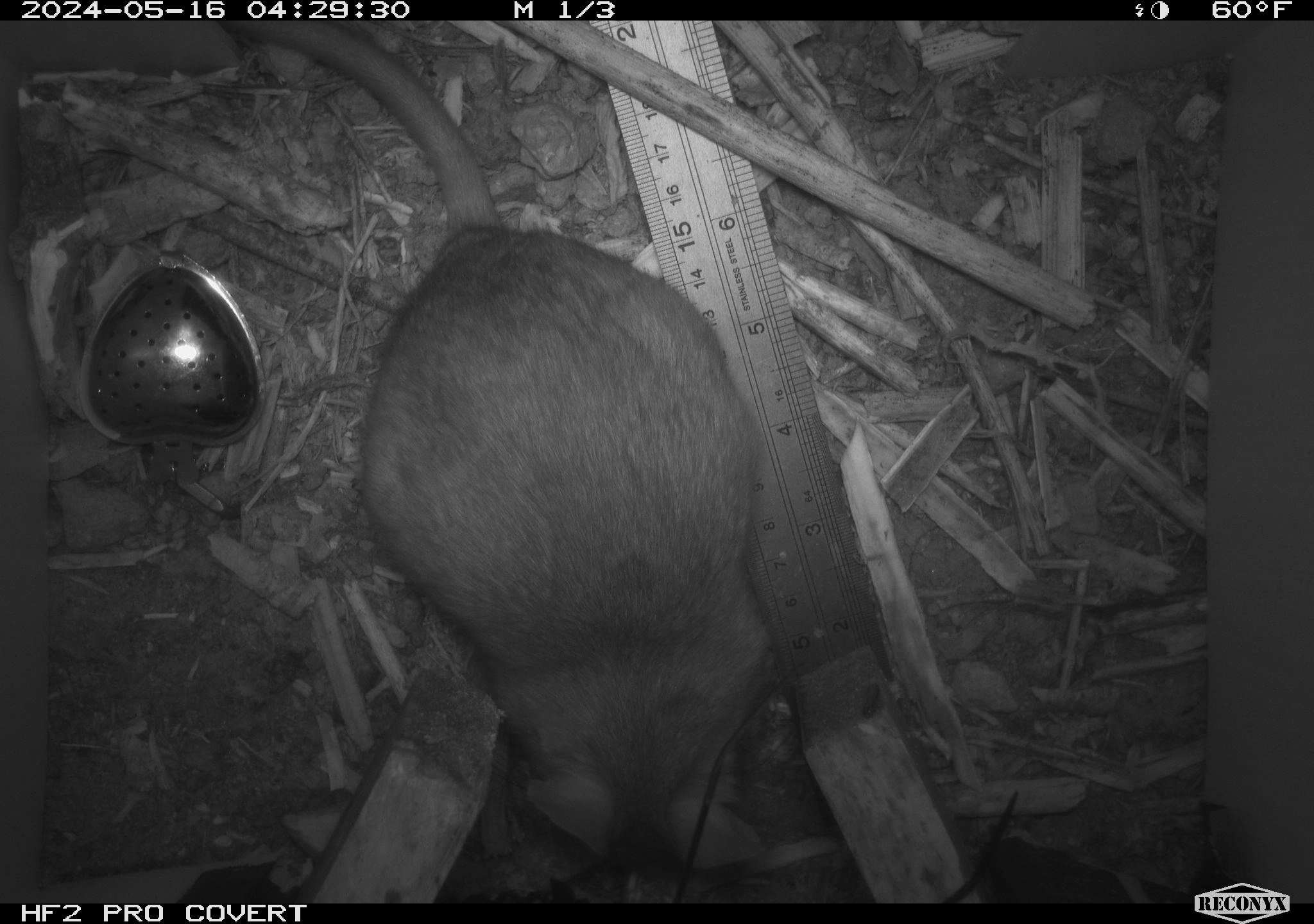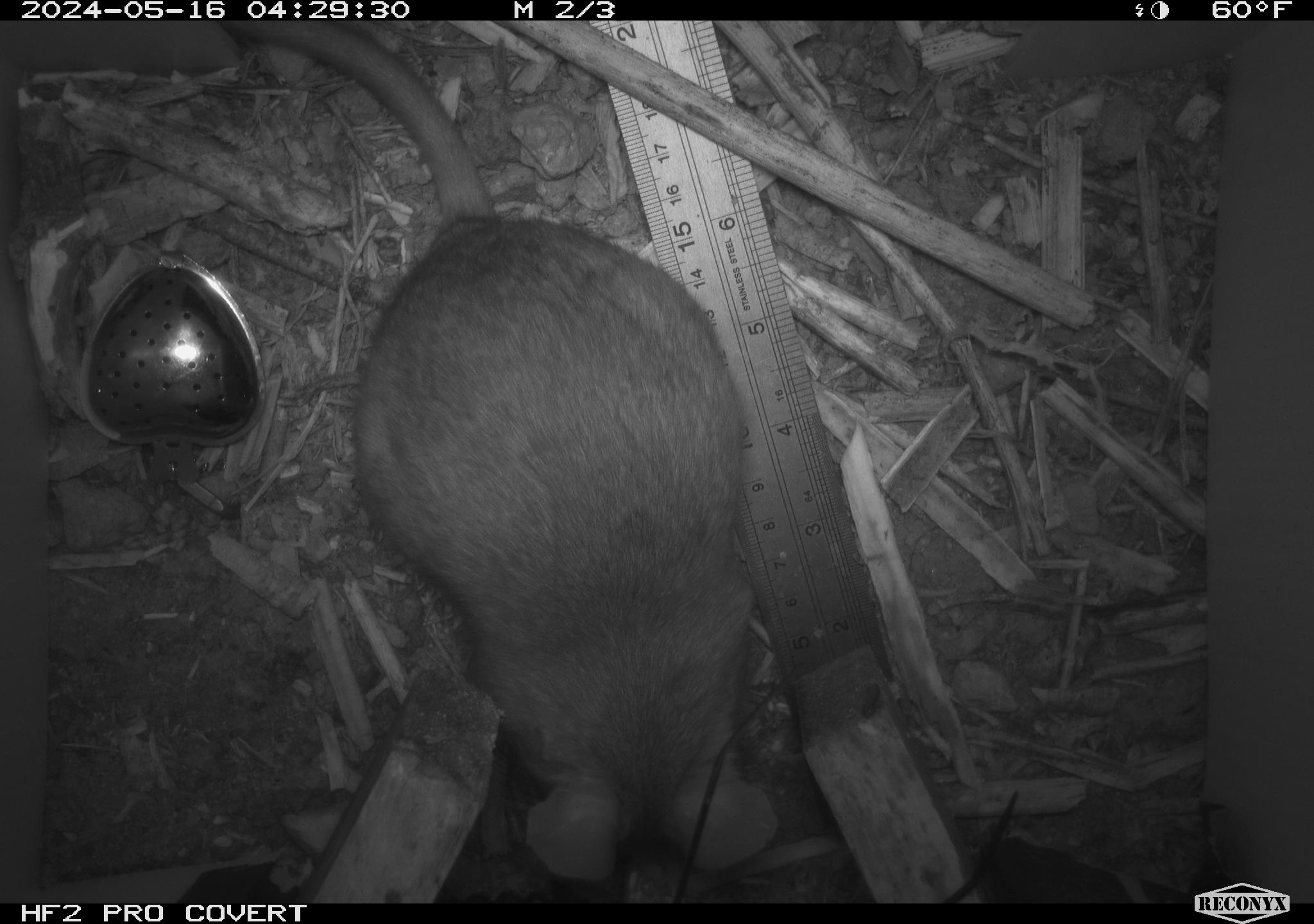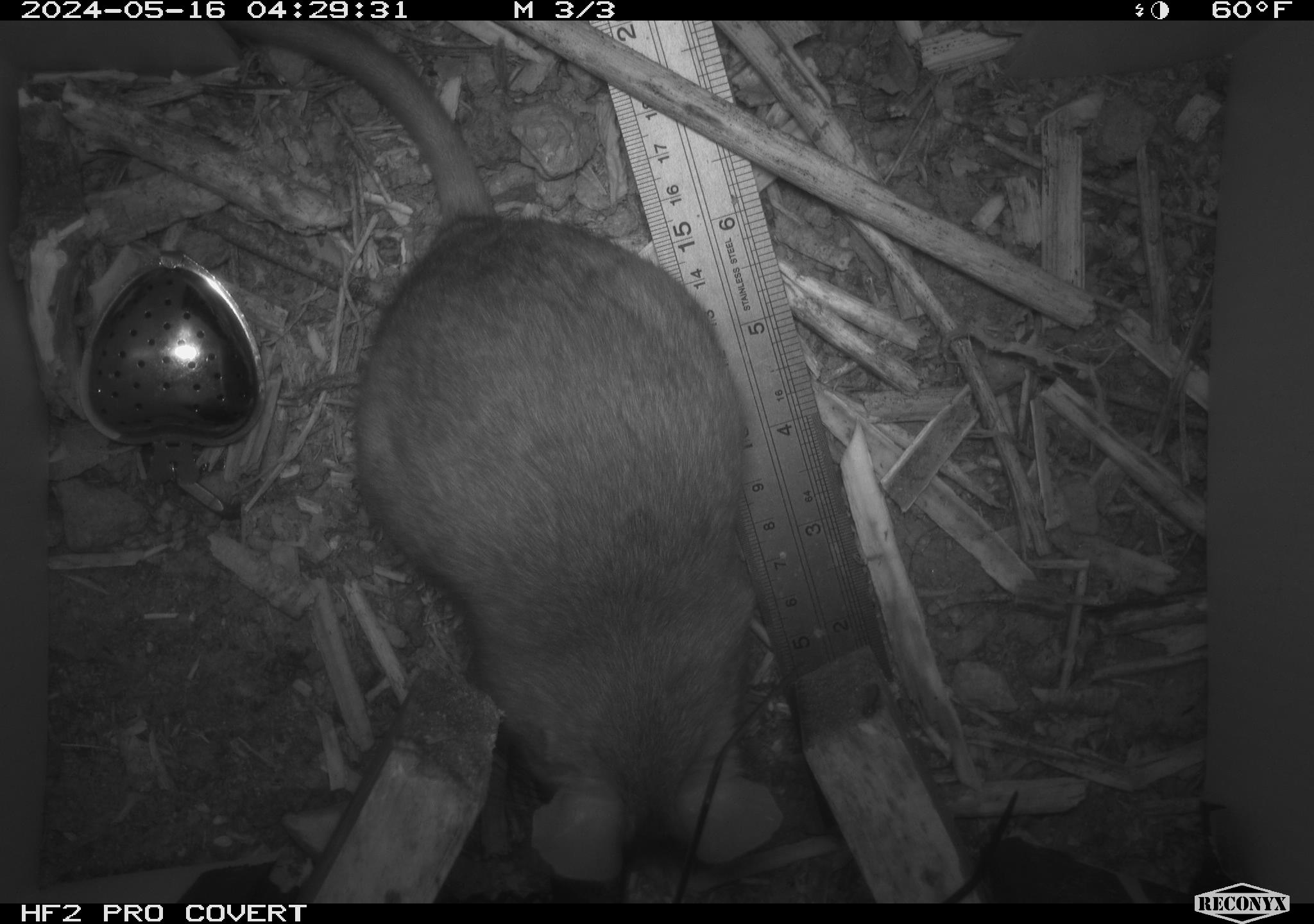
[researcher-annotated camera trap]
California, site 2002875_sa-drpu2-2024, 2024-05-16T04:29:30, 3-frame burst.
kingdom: Animalia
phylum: Chordata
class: Mammalia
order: Rodentia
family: Cricetidae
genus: Neotoma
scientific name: Neotoma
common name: pack rat or woodrat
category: neotoma species